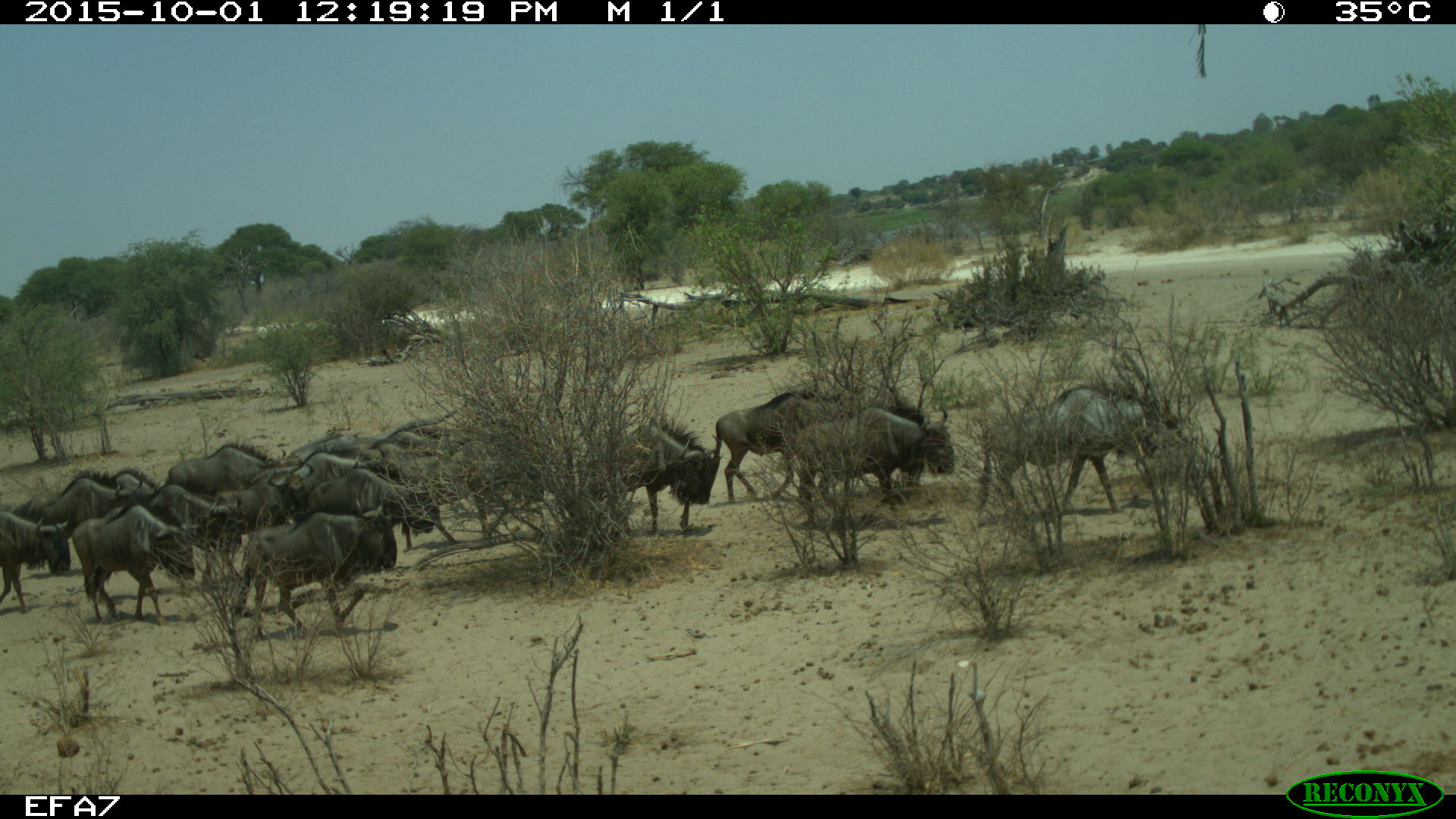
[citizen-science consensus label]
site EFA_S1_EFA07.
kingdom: Animalia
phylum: Chordata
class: Mammalia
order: Artiodactyla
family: Bovidae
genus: Connochaetes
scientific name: Connochaetes taurinus taurinus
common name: blue wildebeest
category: wildebeestblue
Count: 11-50.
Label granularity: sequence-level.